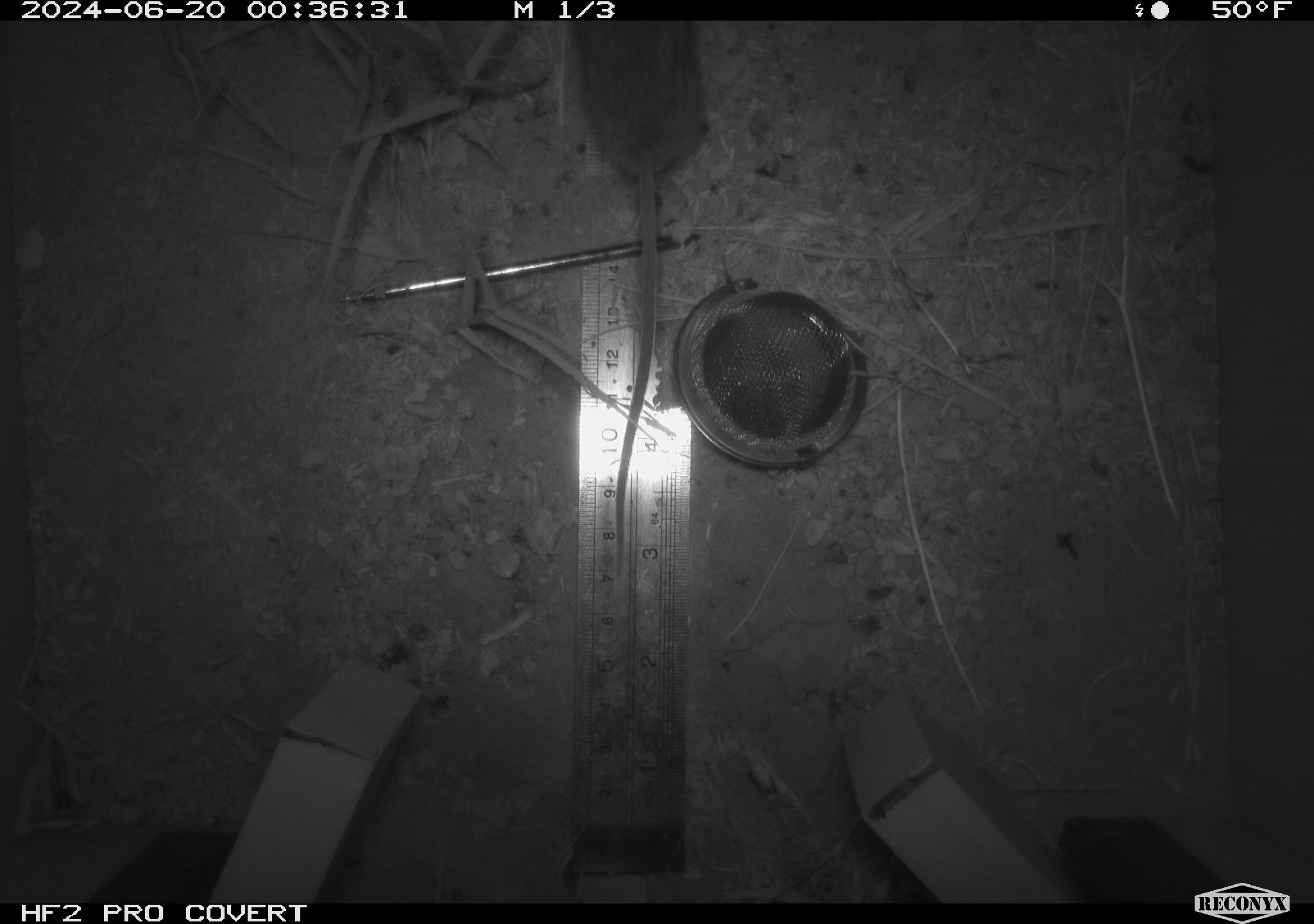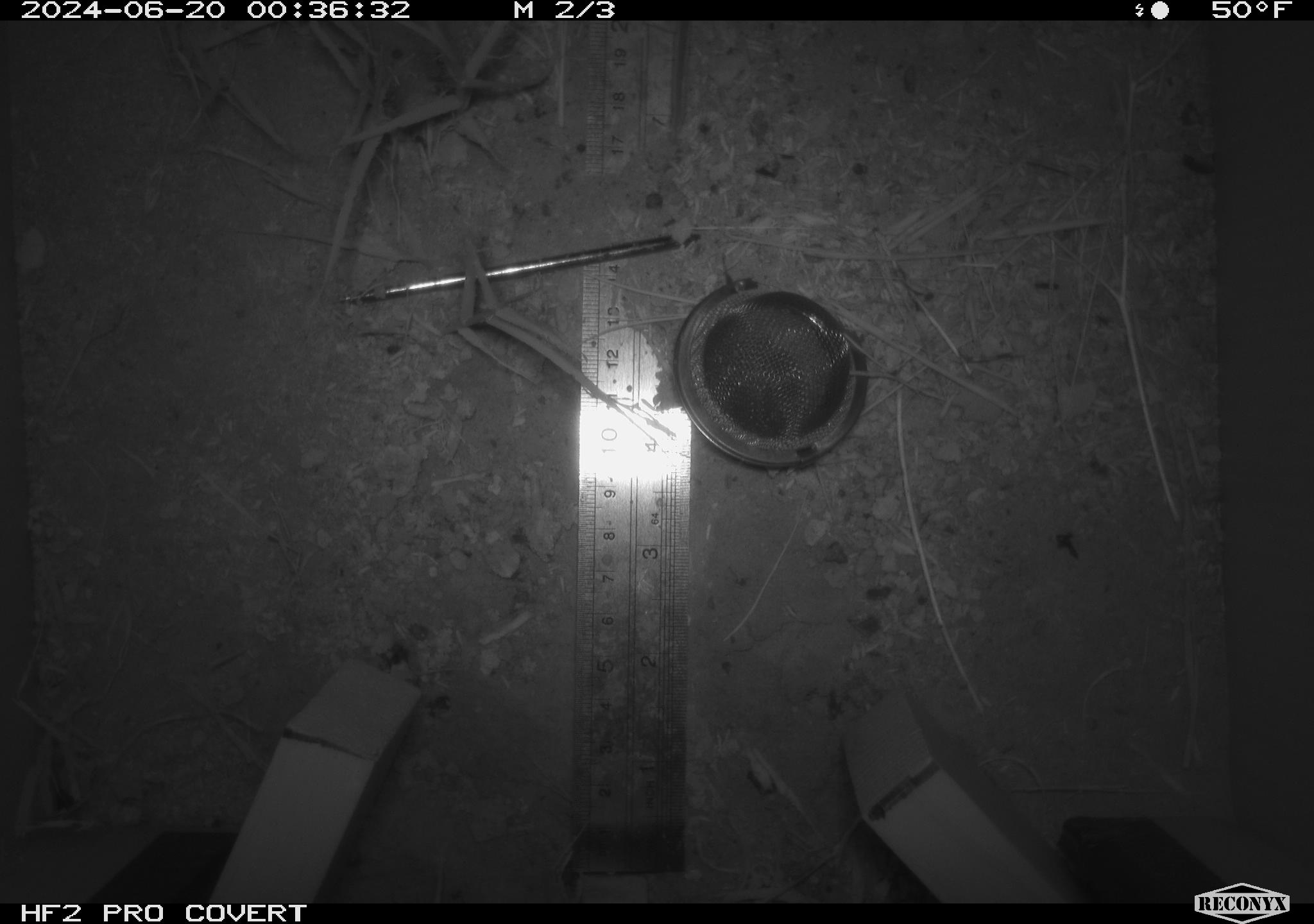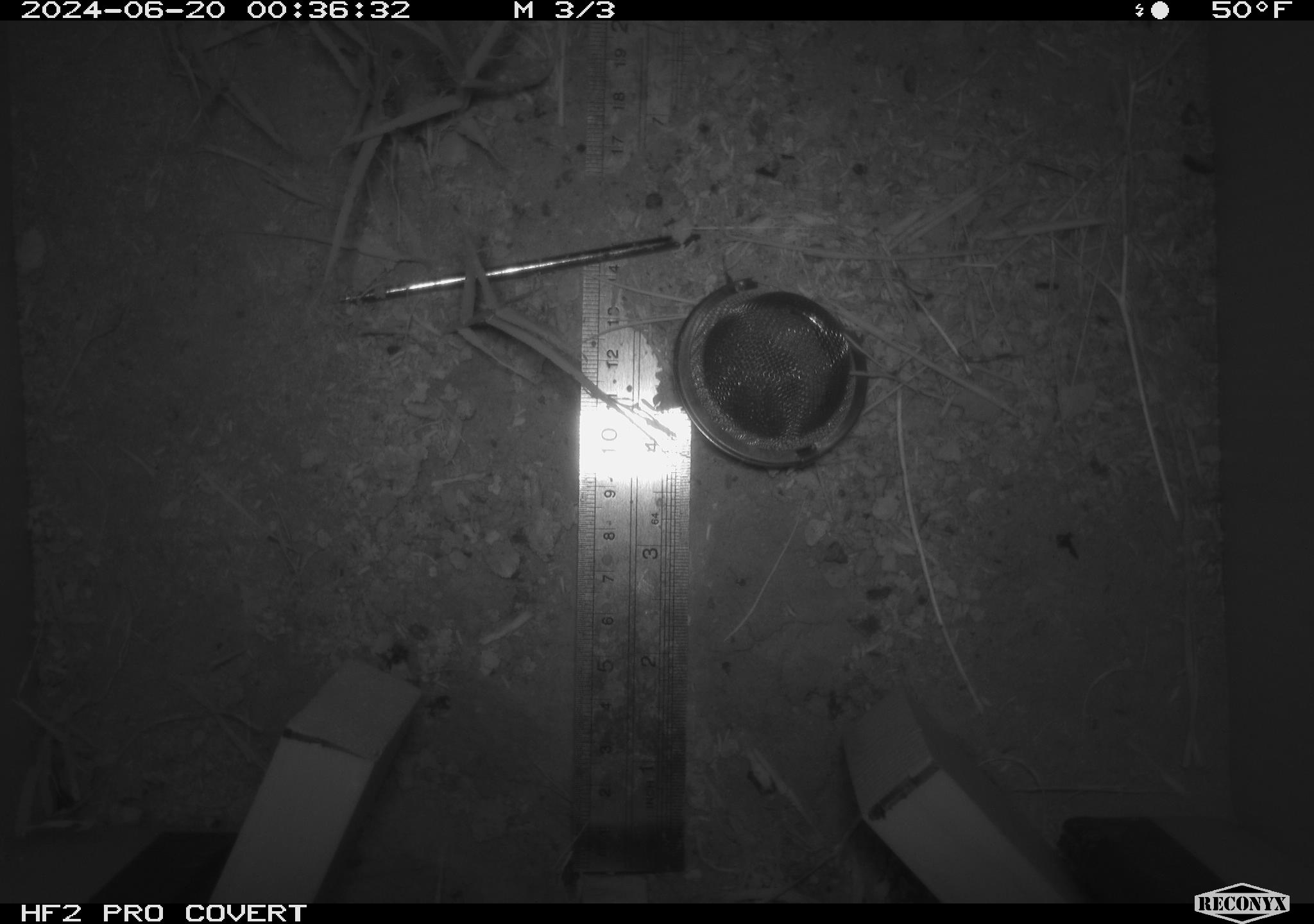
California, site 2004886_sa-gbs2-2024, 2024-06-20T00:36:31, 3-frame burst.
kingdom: Animalia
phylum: Chordata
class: Mammalia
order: Rodentia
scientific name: Rodentia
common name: mouse species